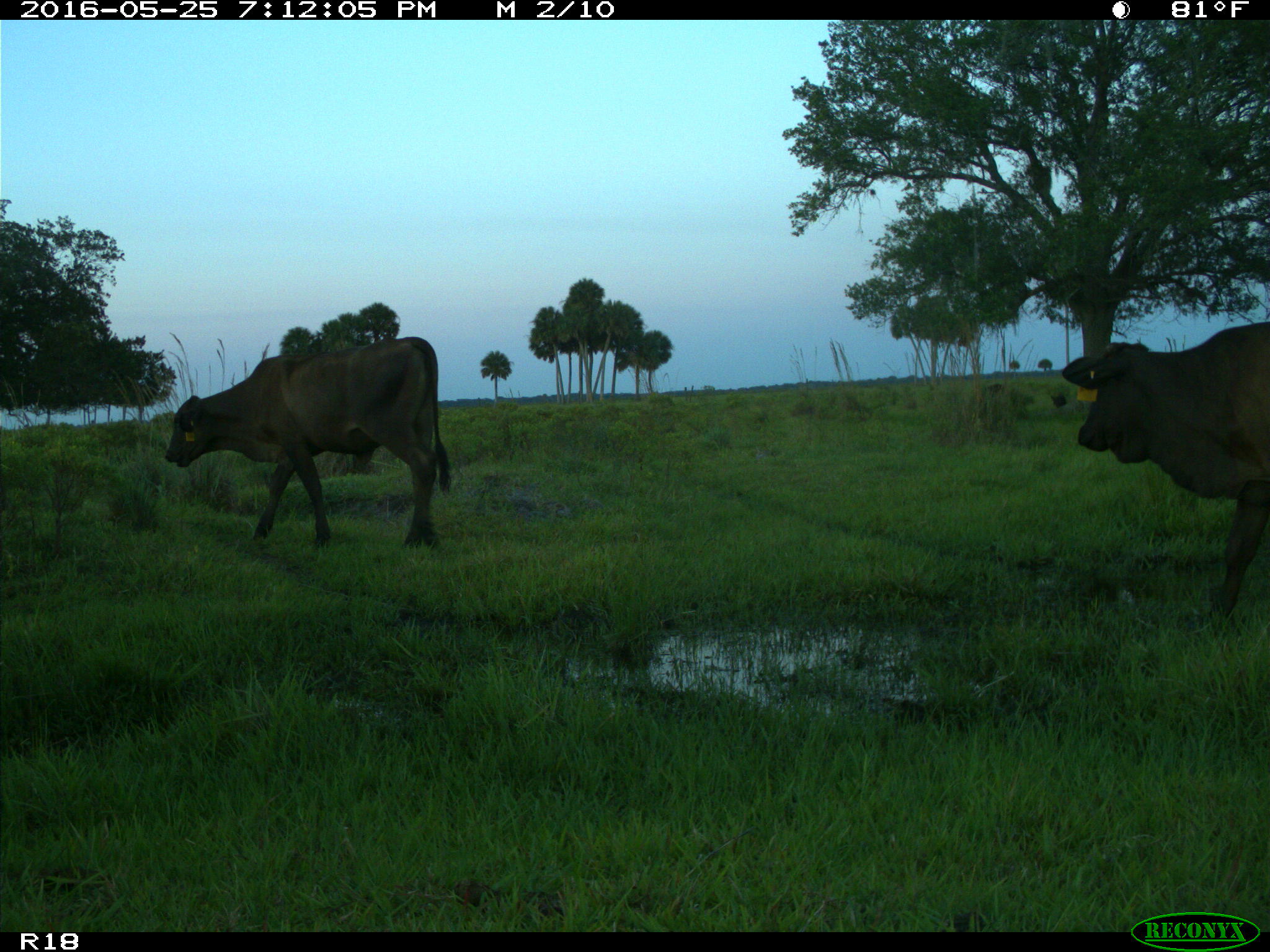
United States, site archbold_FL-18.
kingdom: Animalia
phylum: Chordata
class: Mammalia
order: Artiodactyla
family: Bovidae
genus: Bos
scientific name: Bos taurus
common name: domestic cow